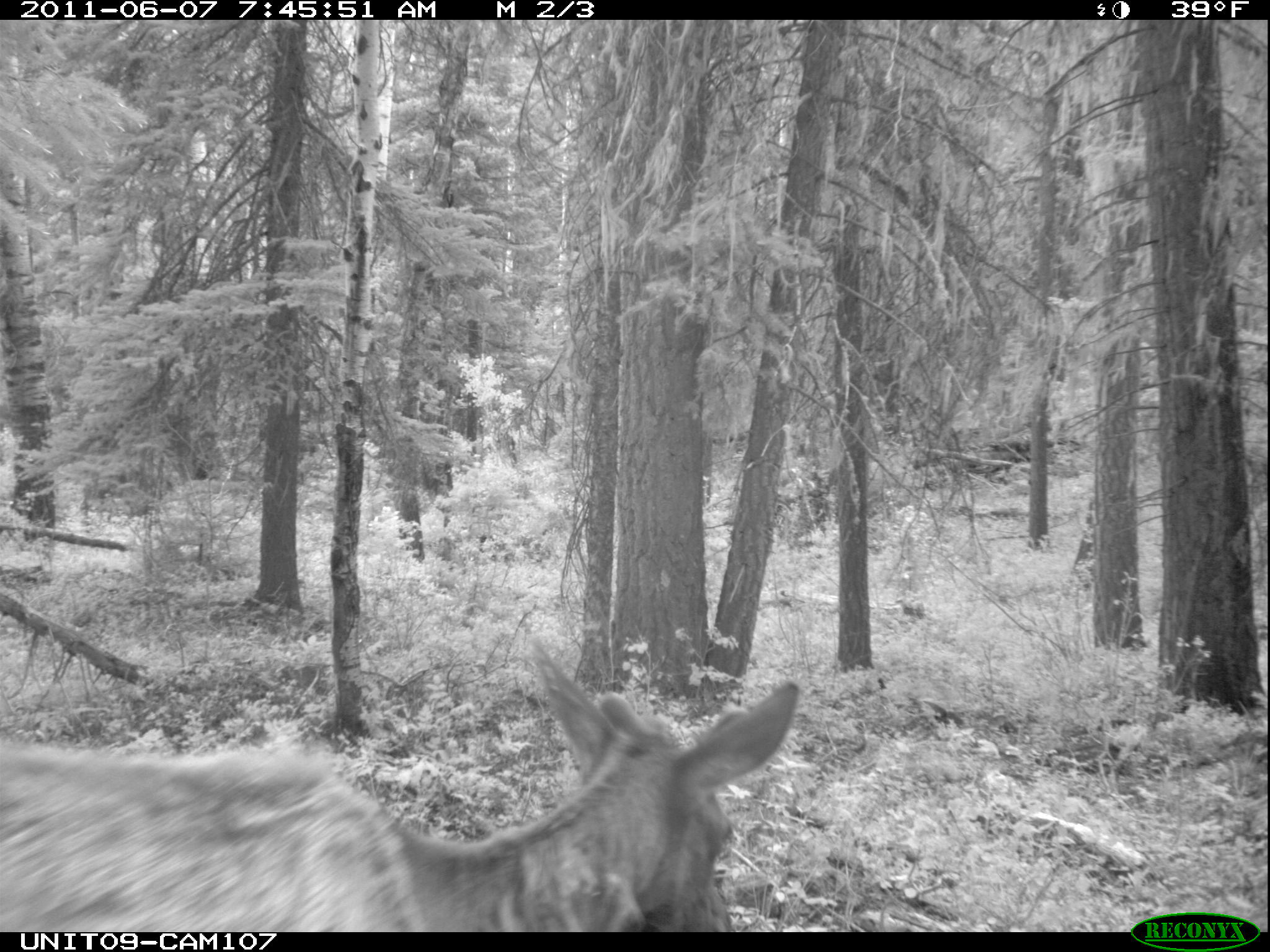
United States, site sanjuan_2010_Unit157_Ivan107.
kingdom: Animalia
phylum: Chordata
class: Mammalia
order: Artiodactyla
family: Cervidae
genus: Cervus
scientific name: Cervus elaphus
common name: red deer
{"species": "Cervus elaphus (red deer)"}